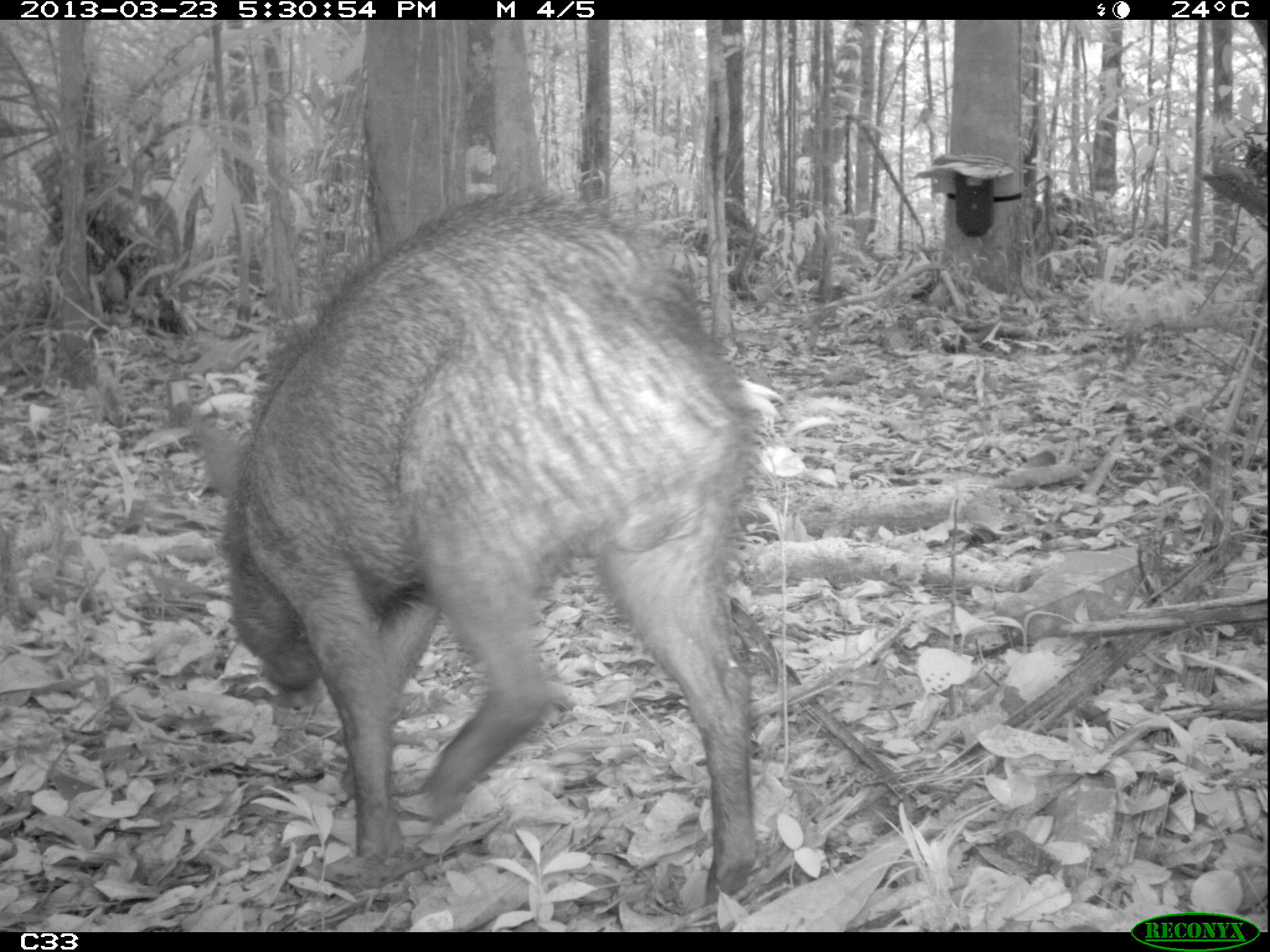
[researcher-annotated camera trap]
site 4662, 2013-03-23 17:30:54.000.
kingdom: Animalia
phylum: Chordata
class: Mammalia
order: Artiodactyla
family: Tayassuidae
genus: Pecari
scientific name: Pecari tajacu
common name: collared peccary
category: tayassu tajacu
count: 1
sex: male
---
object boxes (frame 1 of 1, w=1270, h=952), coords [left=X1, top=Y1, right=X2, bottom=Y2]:
tayassu tajacu: [left=174, top=163, right=784, bottom=910]